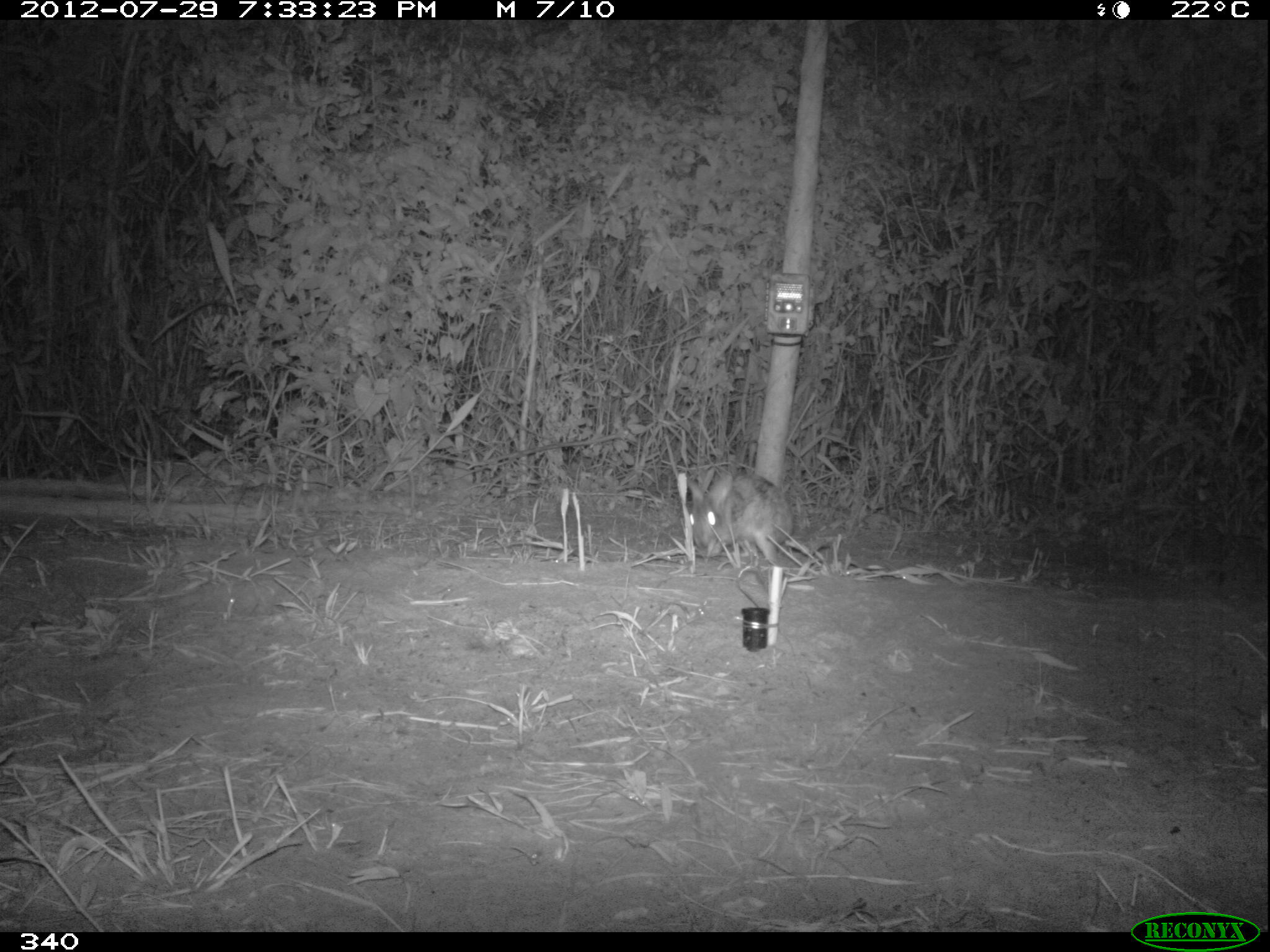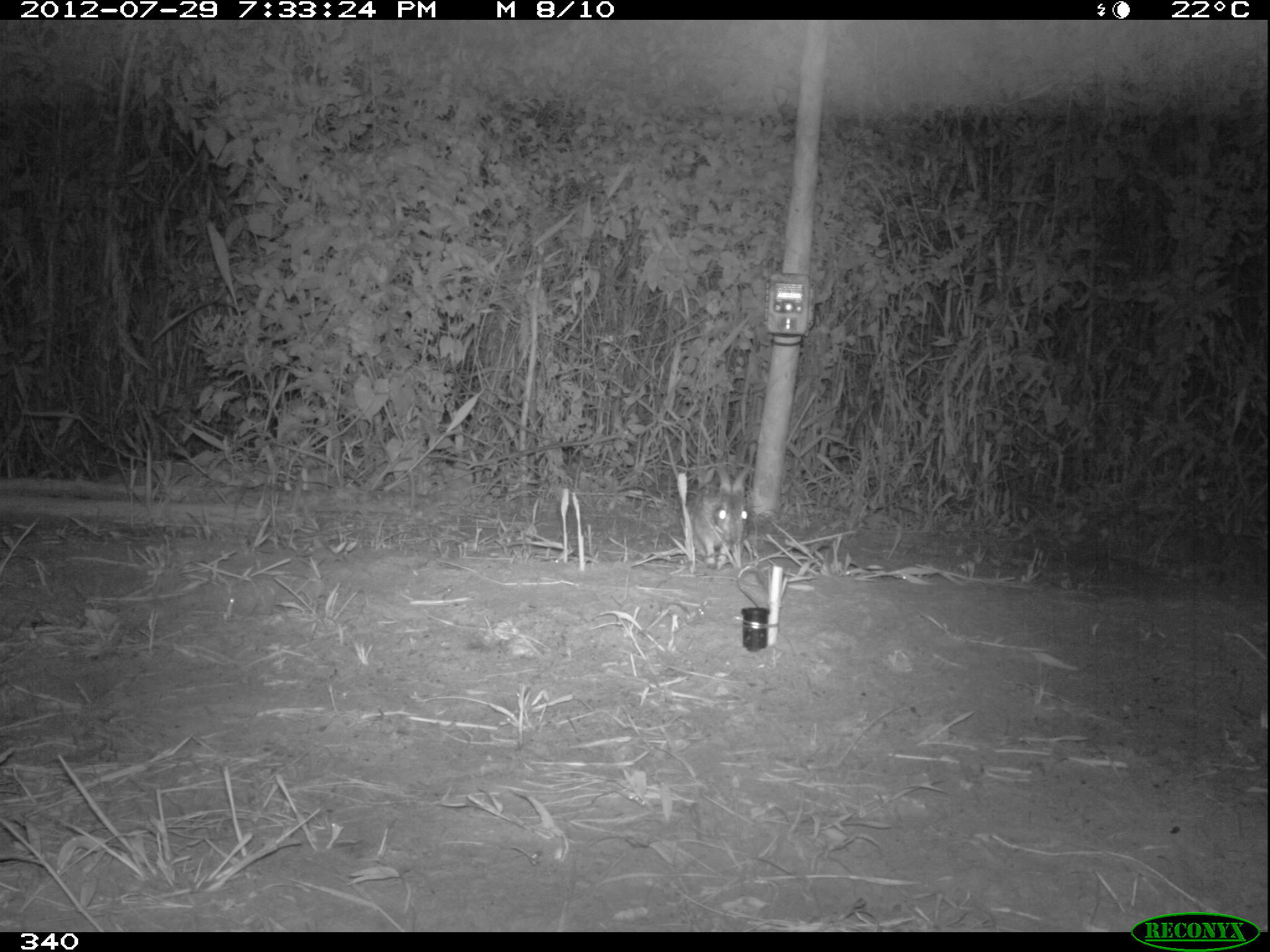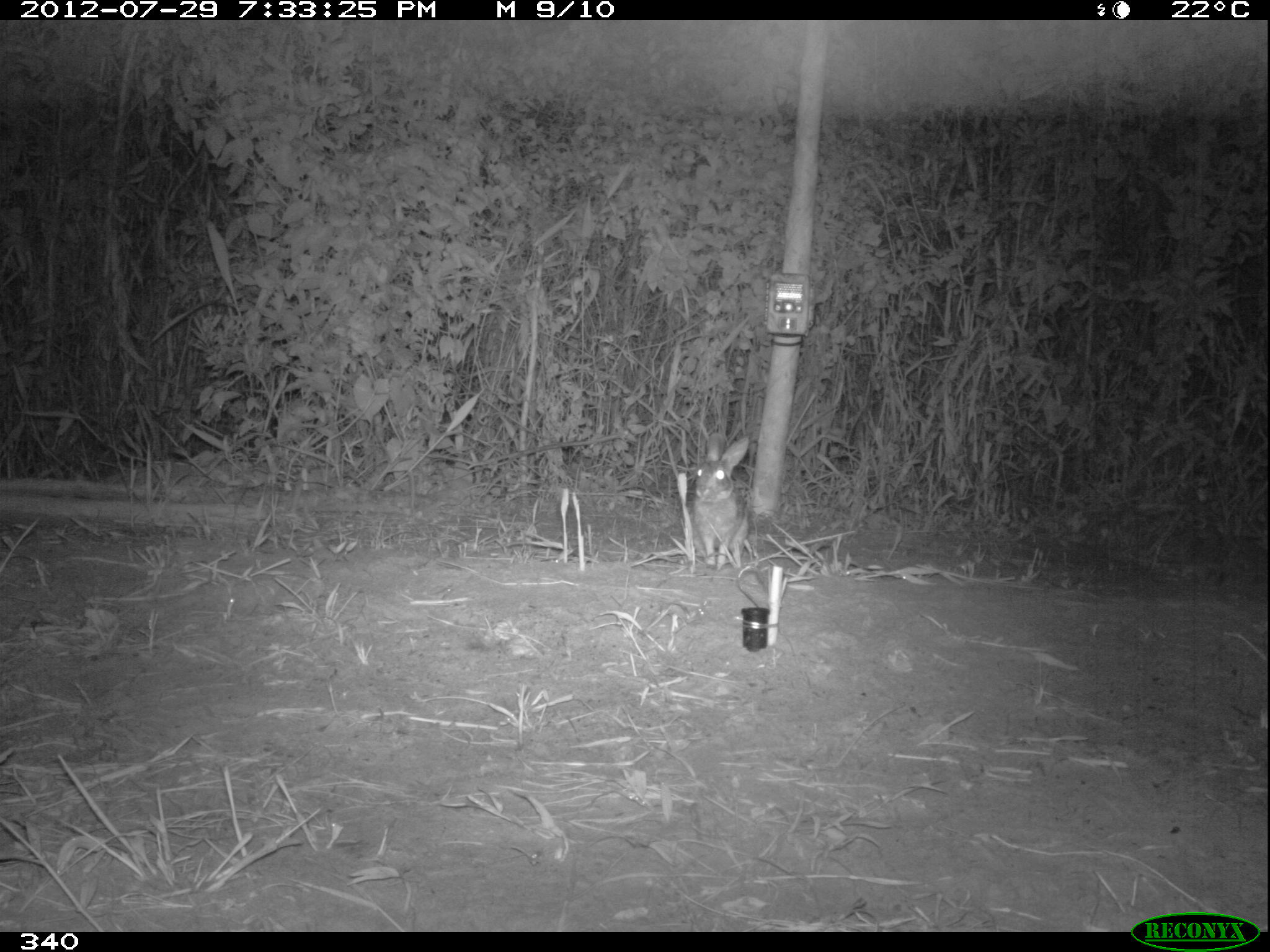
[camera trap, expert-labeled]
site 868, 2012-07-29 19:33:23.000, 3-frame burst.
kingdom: Animalia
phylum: Chordata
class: Mammalia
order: Lagomorpha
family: Leporidae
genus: Sylvilagus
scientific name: Sylvilagus brasiliensis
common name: tapeti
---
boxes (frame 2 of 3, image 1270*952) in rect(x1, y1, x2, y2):
sylvilagus brasiliensis: rect(688, 459, 752, 566)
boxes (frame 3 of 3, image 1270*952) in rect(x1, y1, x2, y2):
sylvilagus brasiliensis: rect(692, 432, 749, 567)